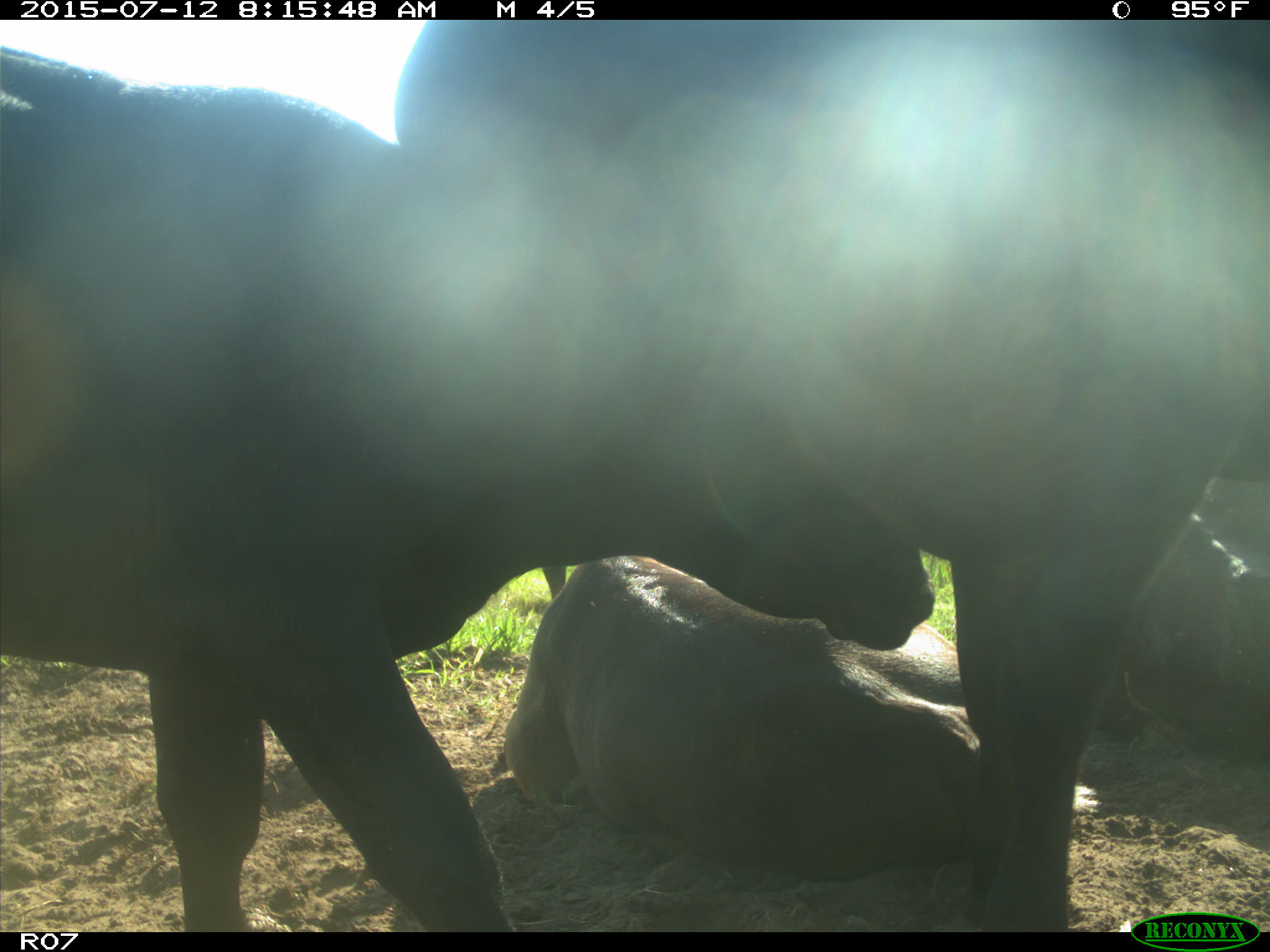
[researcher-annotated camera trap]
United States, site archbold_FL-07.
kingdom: Animalia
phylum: Chordata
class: Mammalia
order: Artiodactyla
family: Bovidae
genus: Bos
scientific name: Bos taurus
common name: domestic cow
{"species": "Bos taurus (domestic cow)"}